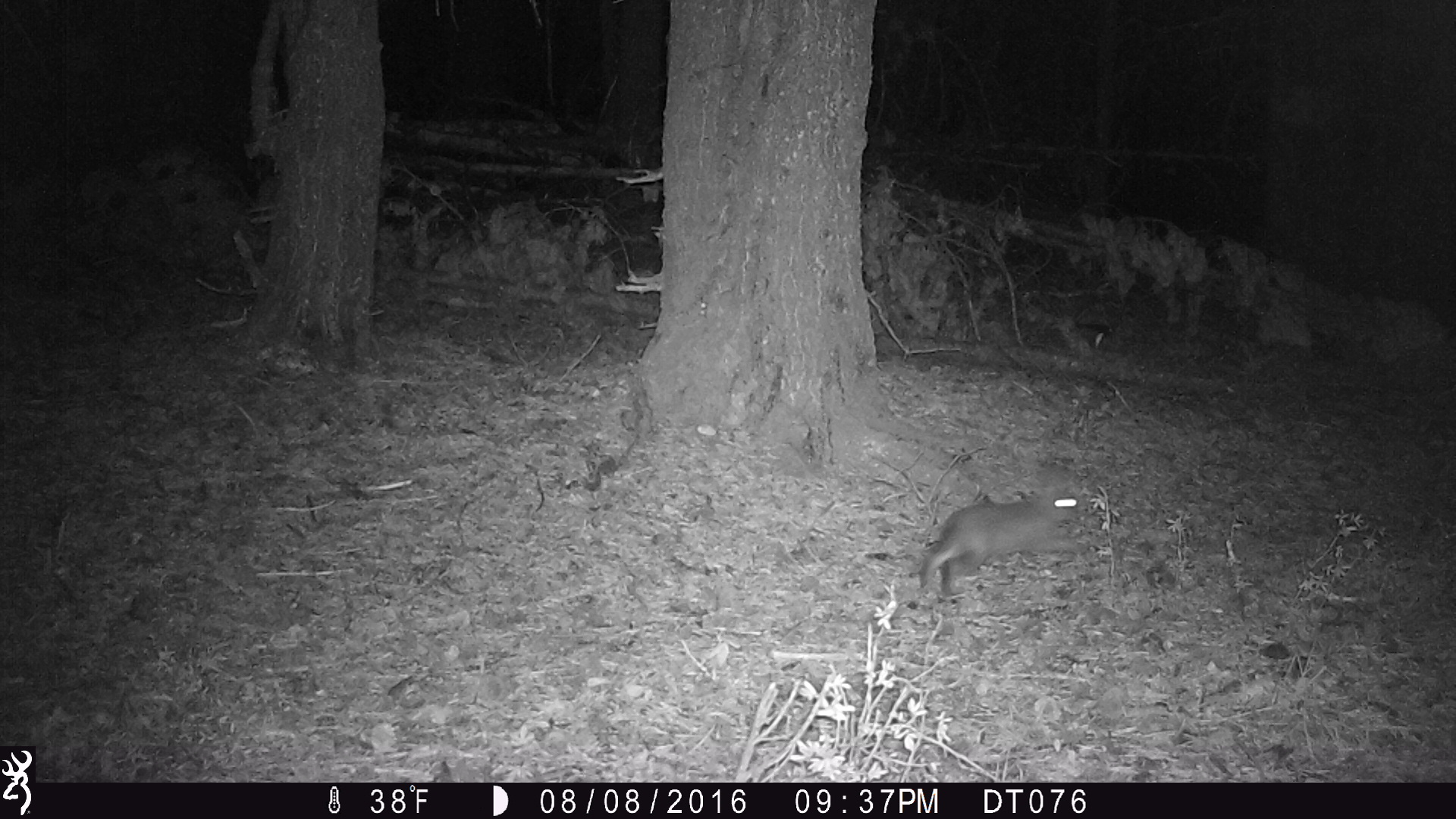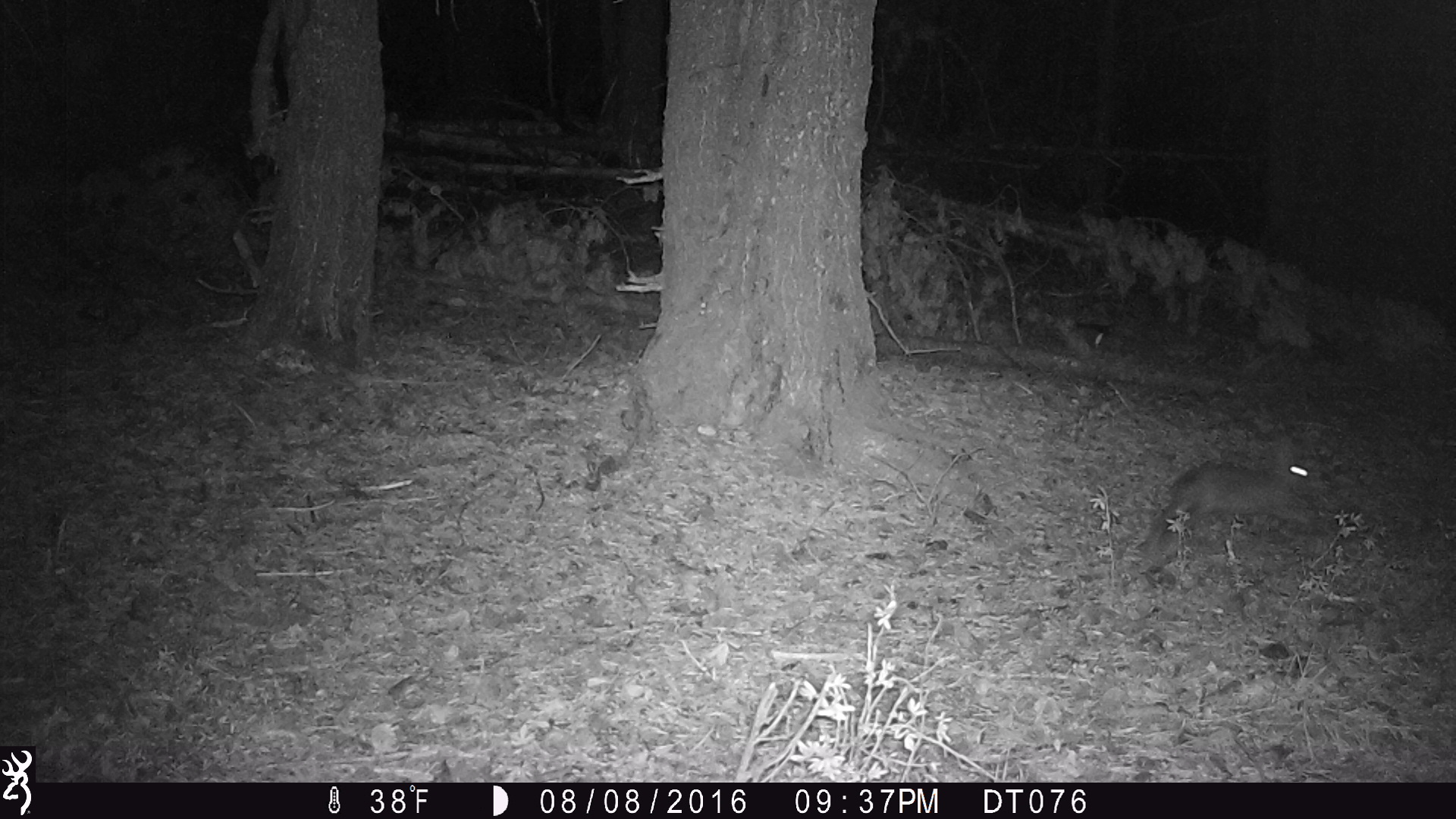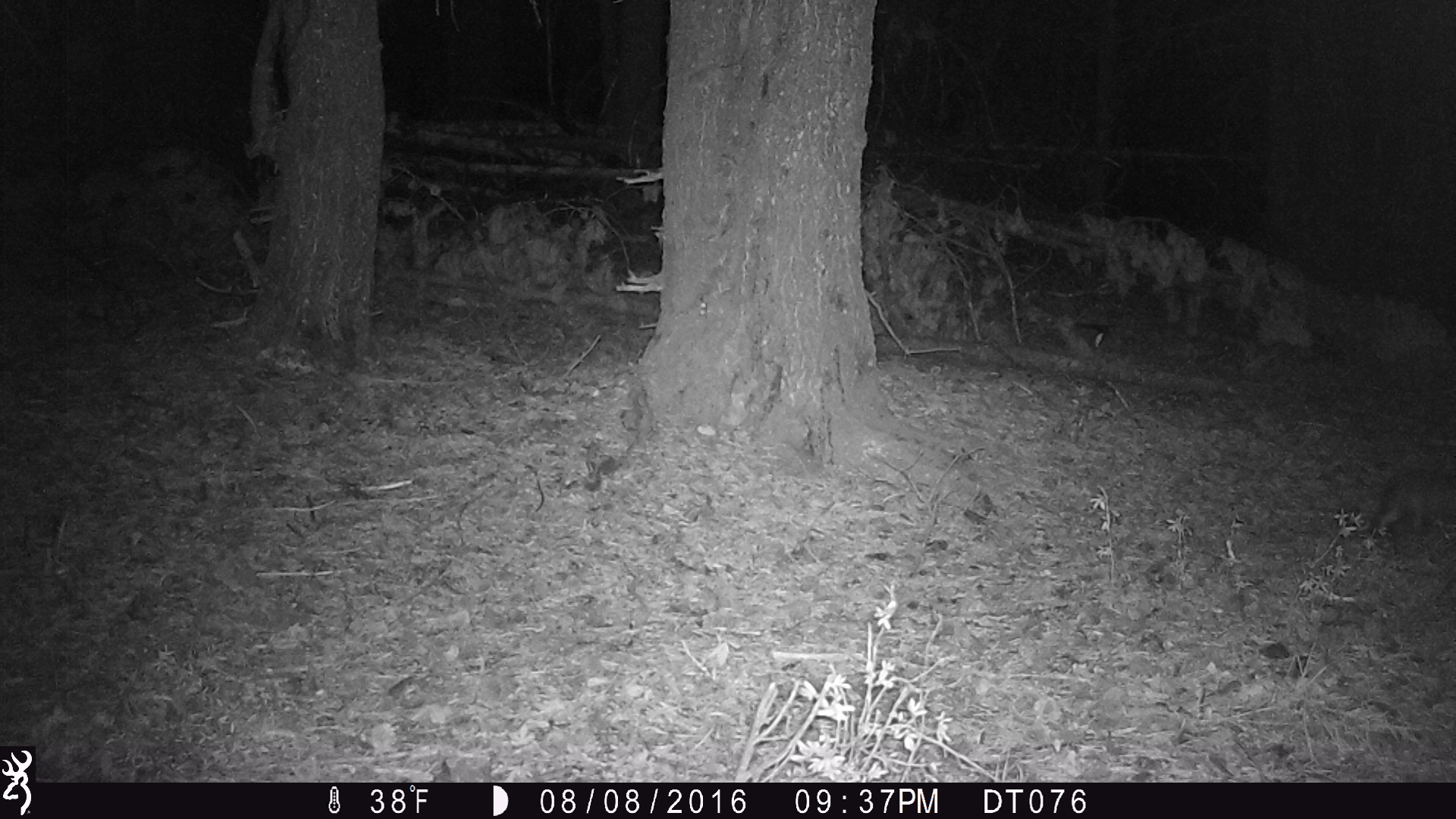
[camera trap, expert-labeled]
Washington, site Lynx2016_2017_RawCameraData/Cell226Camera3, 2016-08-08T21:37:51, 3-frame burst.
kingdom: Animalia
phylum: Chordata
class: Mammalia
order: Lagomorpha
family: Leporidae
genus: Lepus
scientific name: Lepus americanus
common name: snowshoe hare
Lepus americanus (snowshoe hare). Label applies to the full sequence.